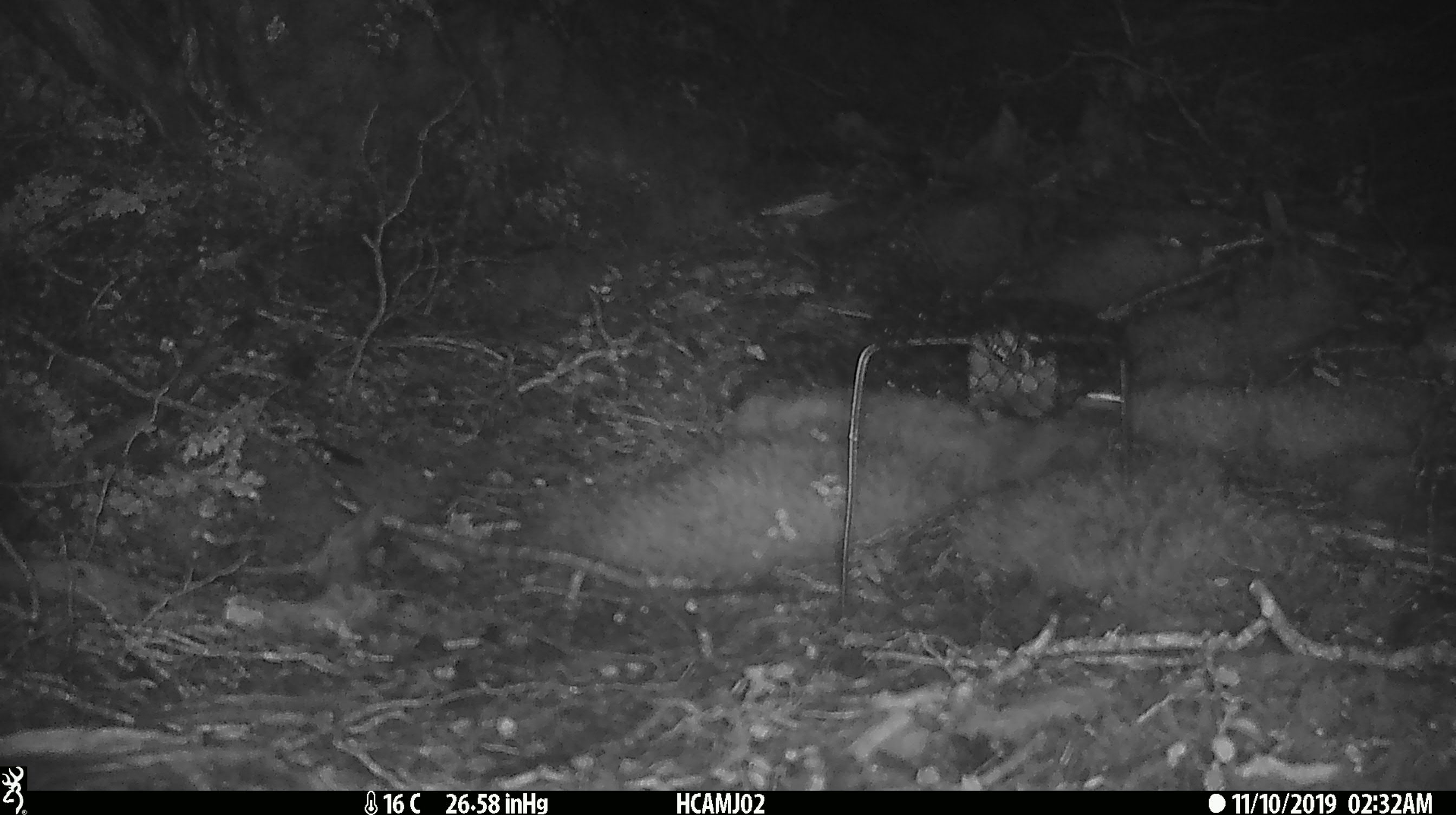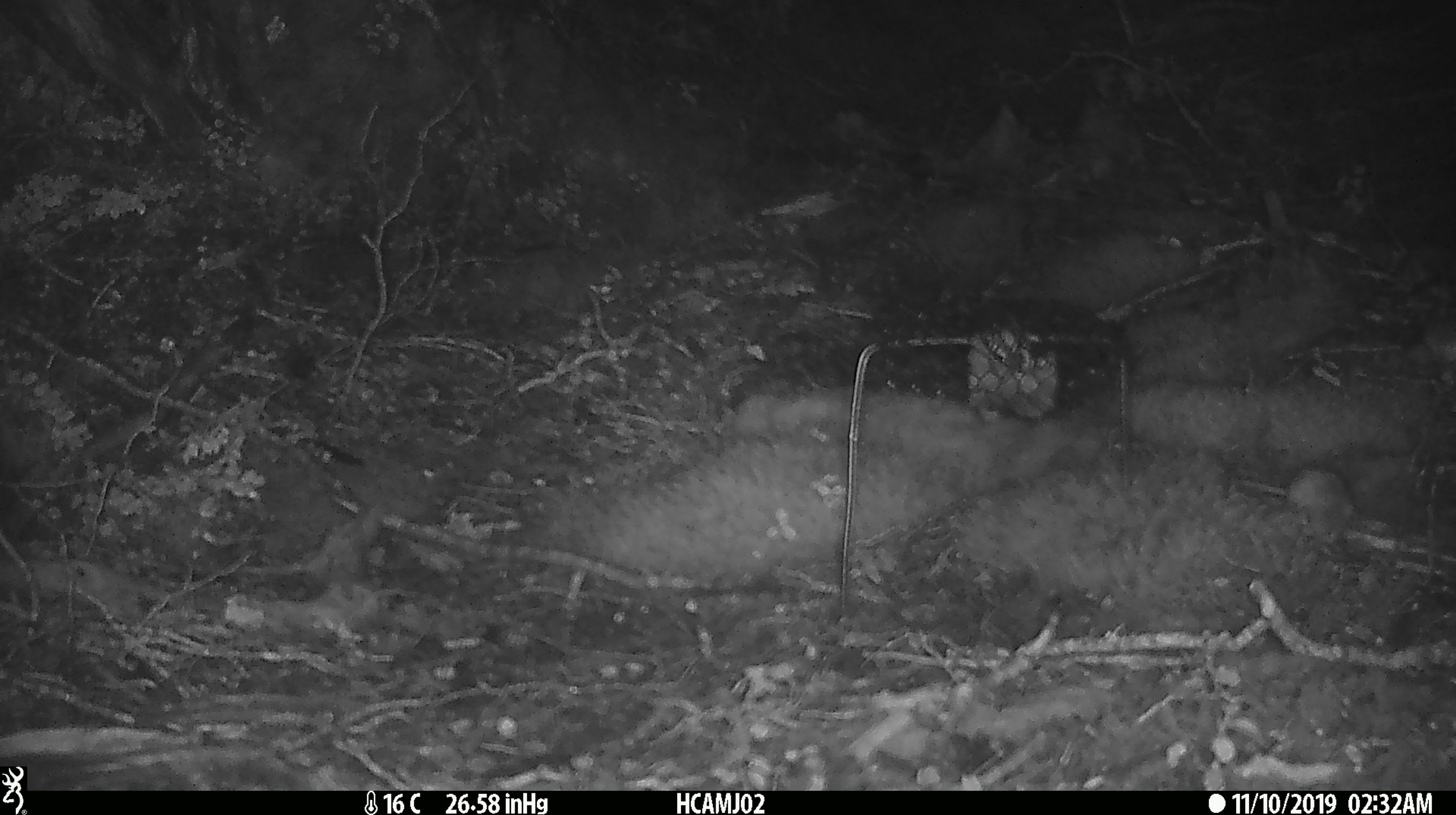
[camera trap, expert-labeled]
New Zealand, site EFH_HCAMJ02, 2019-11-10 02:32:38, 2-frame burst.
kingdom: Animalia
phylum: Chordata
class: Mammalia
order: Rodentia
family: Muridae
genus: Mus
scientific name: Mus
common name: mouse